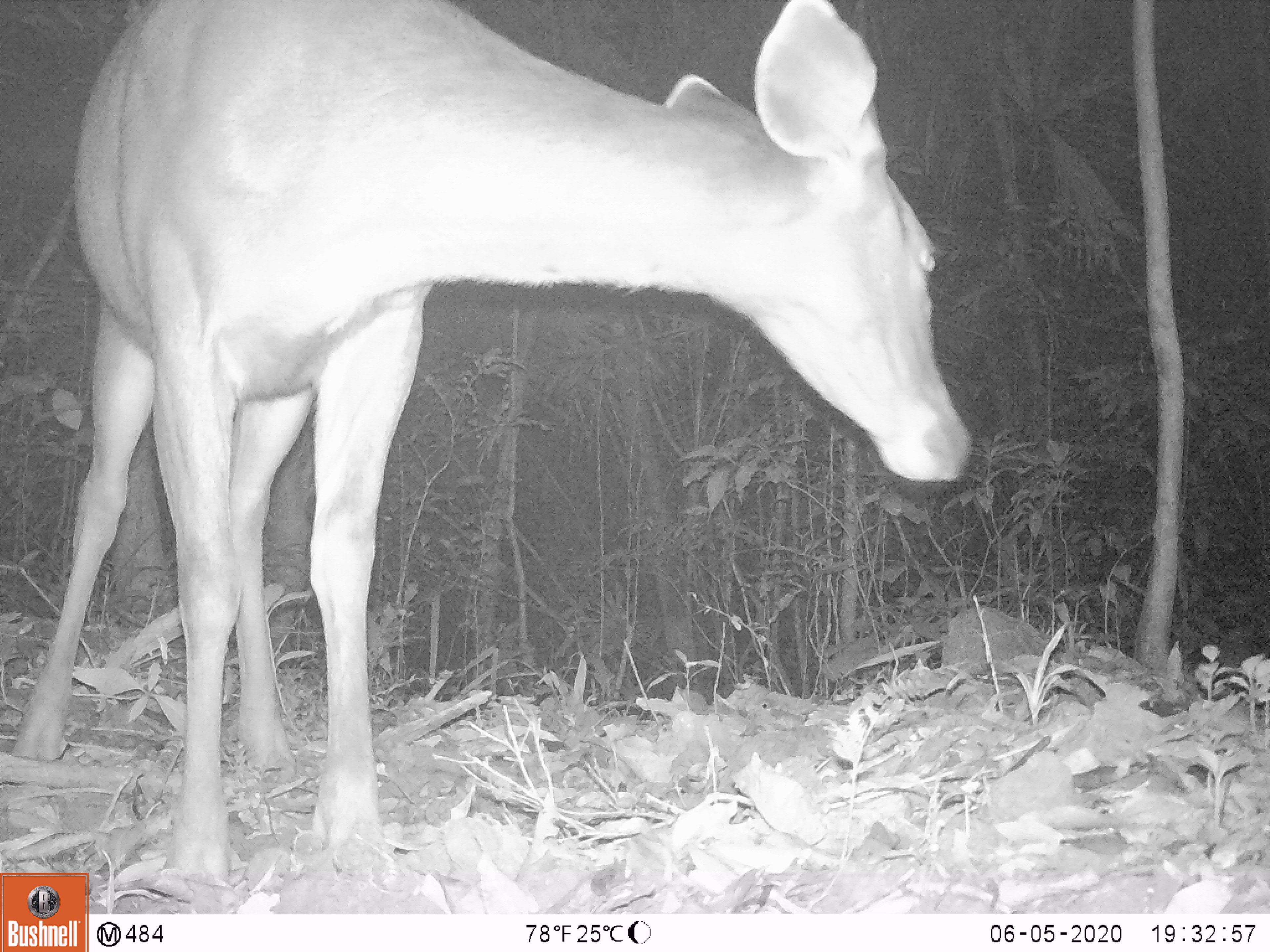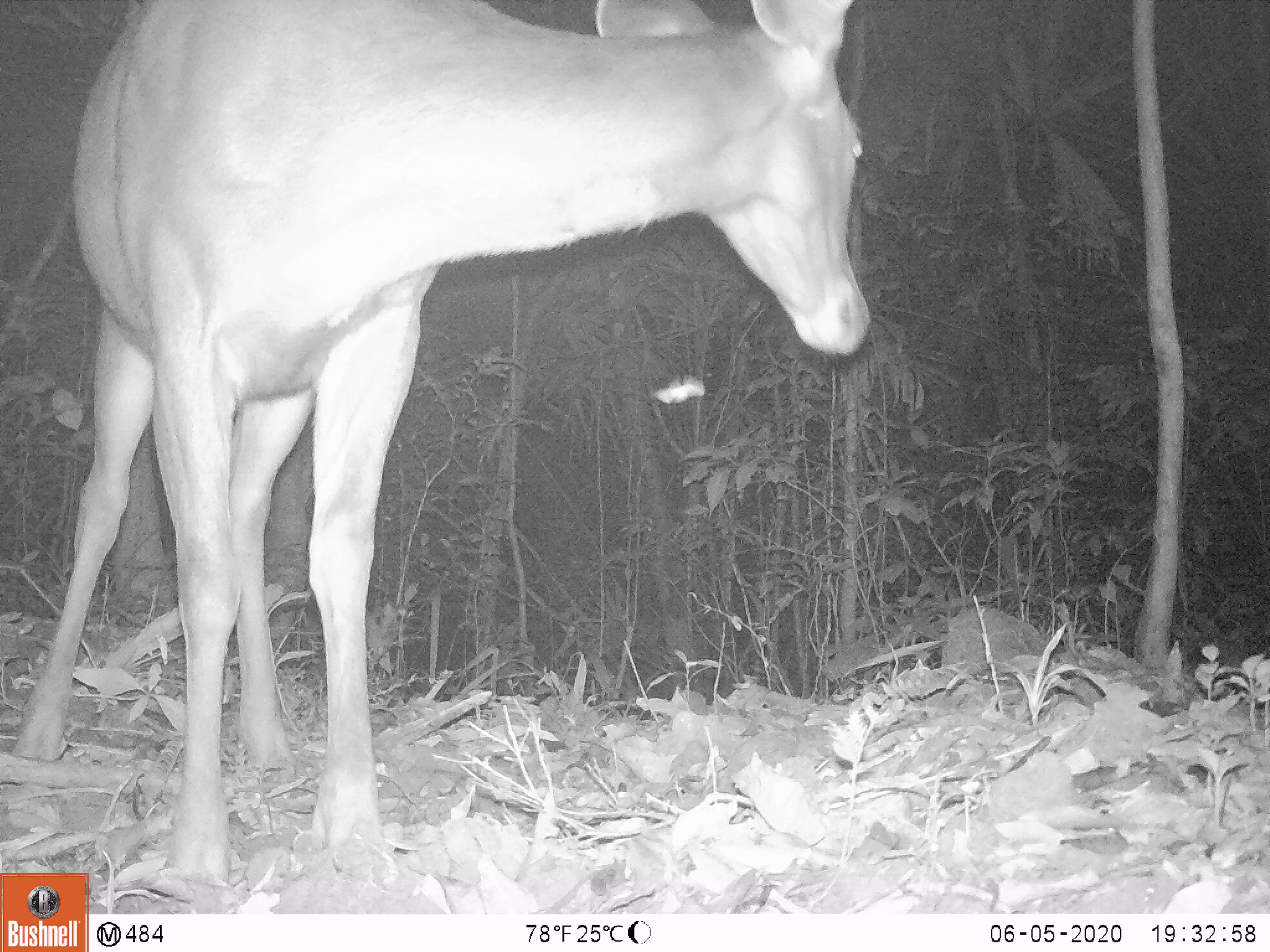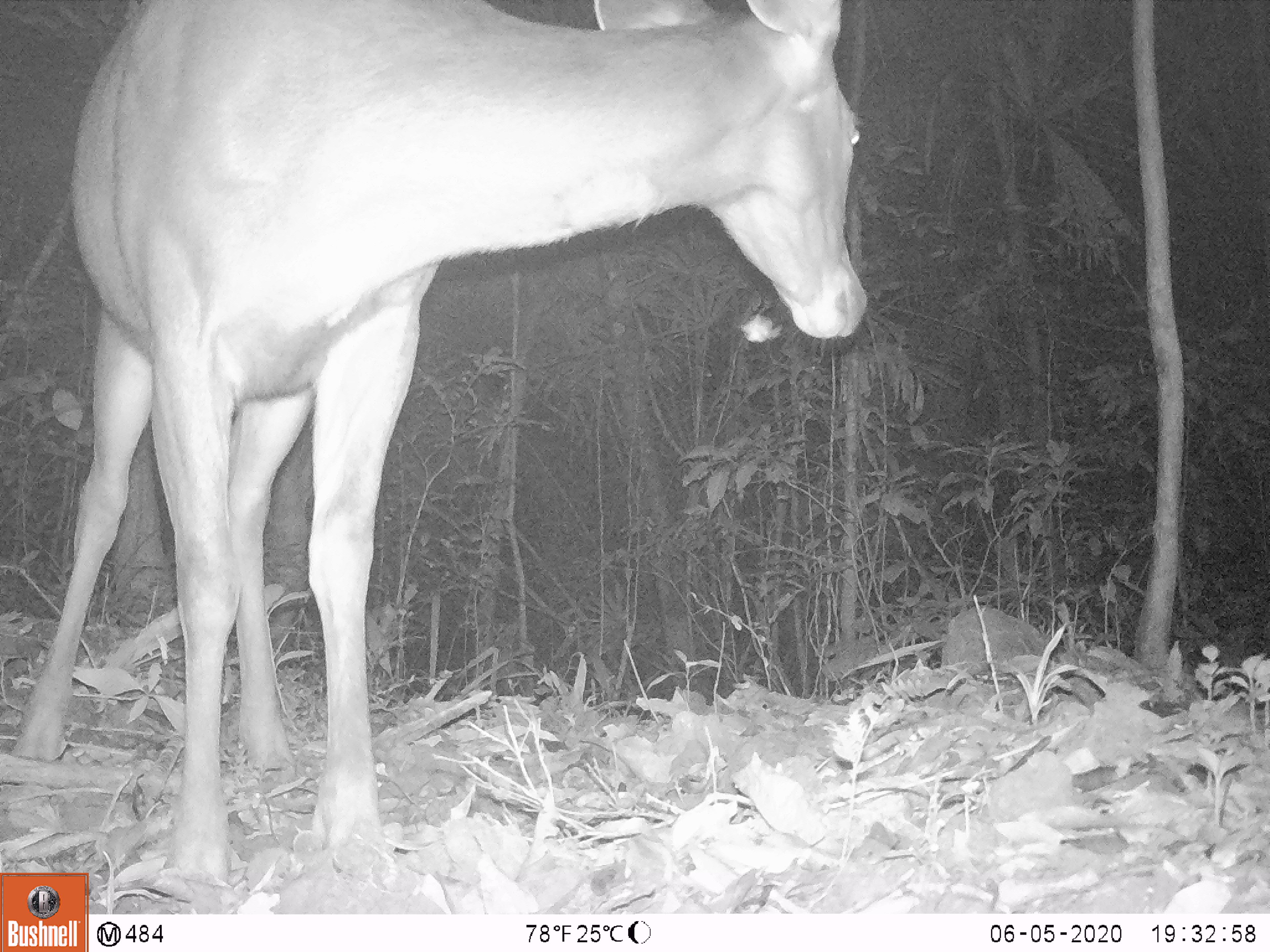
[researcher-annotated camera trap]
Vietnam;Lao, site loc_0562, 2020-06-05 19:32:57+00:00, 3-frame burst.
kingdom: Animalia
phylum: Chordata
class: Mammalia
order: Artiodactyla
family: Cervidae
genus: Rusa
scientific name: Rusa unicolor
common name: sambar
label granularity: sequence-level